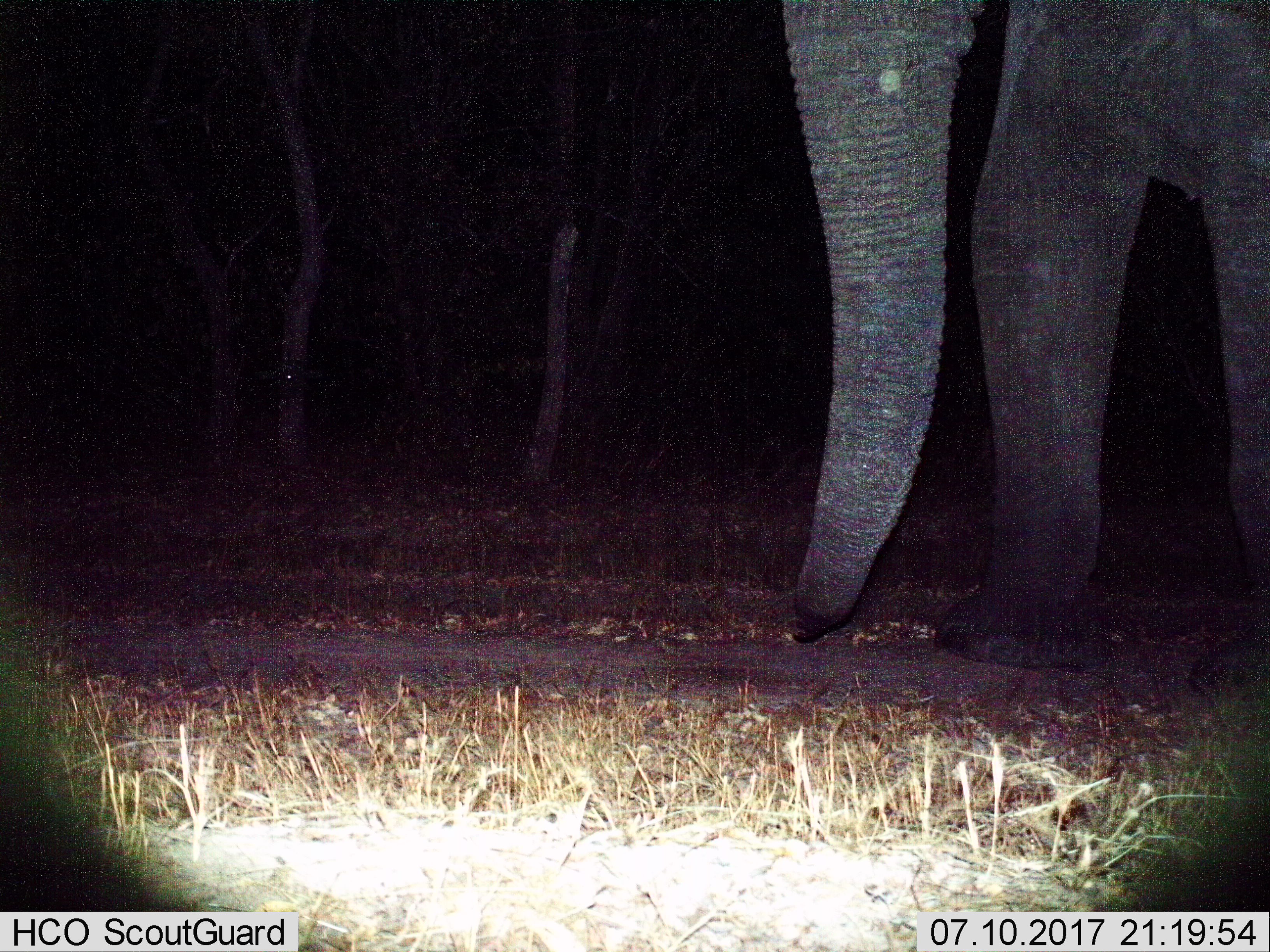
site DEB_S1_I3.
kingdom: Animalia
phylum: Chordata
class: Mammalia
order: Proboscidea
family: Elephantidae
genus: Loxodonta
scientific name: Loxodonta africana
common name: african bush elephant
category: elephant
Elephant (african bush elephant) (Loxodonta africana), count 1. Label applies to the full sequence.